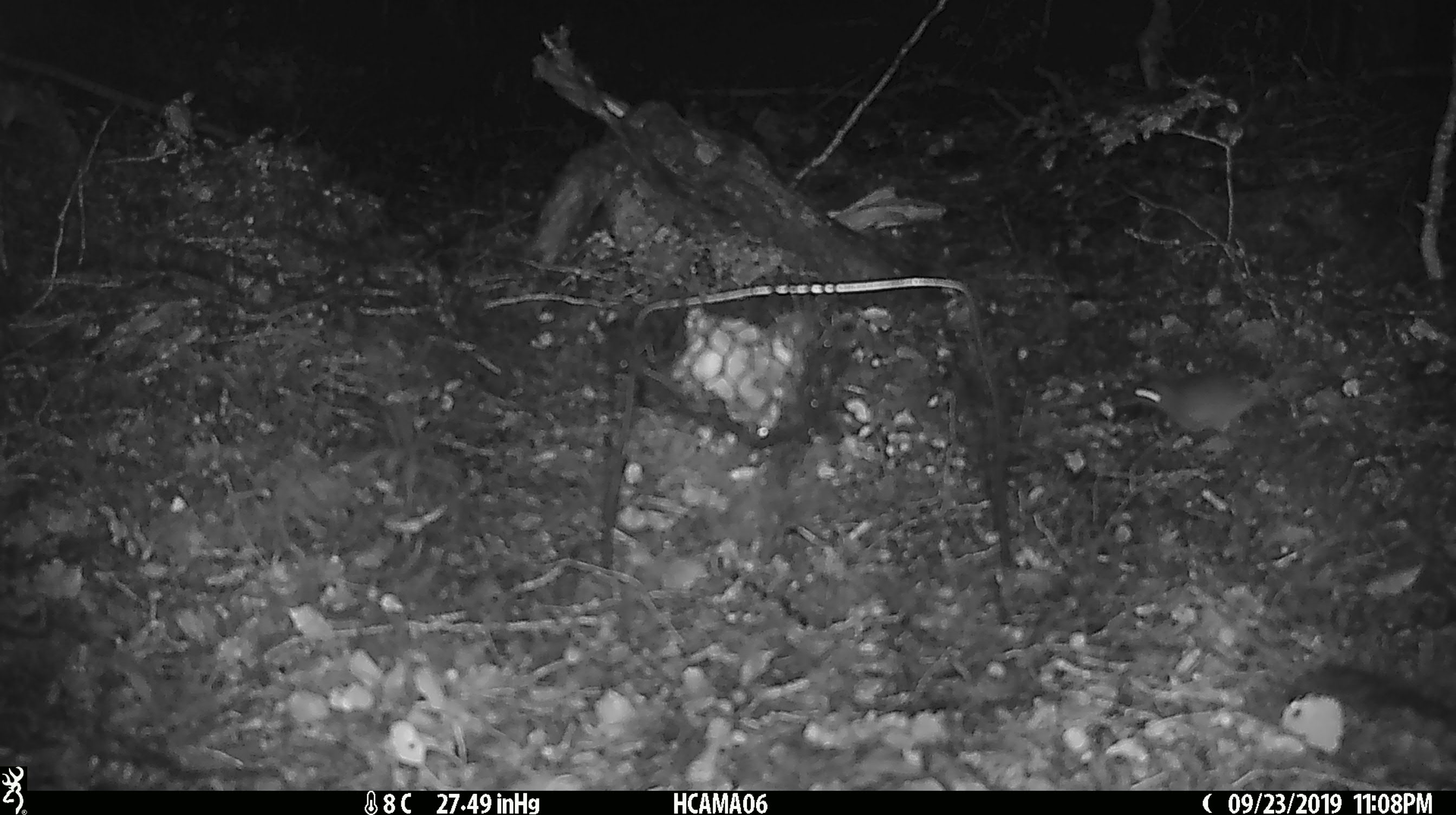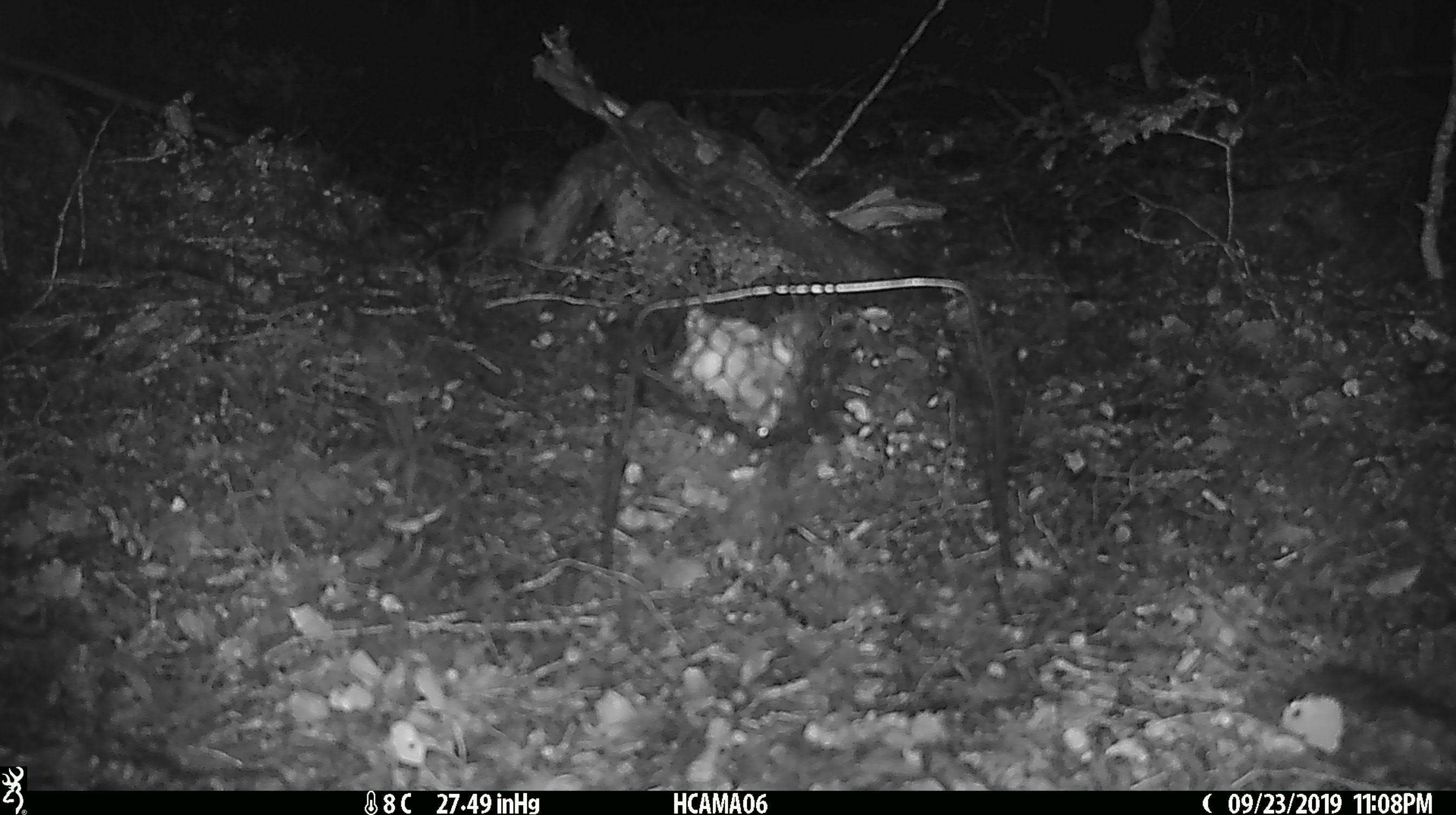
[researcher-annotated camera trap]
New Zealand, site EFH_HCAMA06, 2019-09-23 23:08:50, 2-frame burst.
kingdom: Animalia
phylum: Chordata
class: Mammalia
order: Rodentia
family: Muridae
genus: Mus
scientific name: Mus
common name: mouse